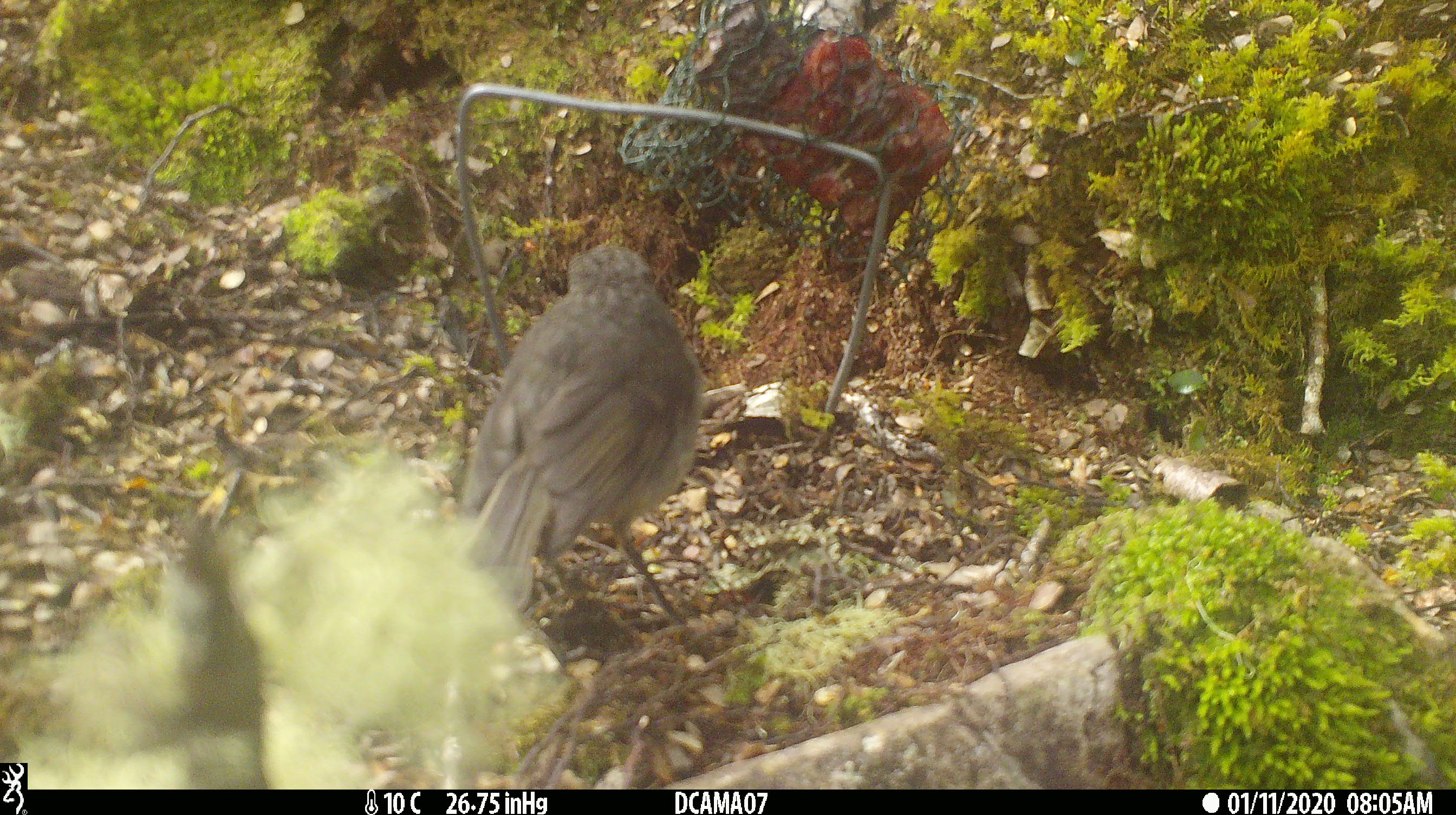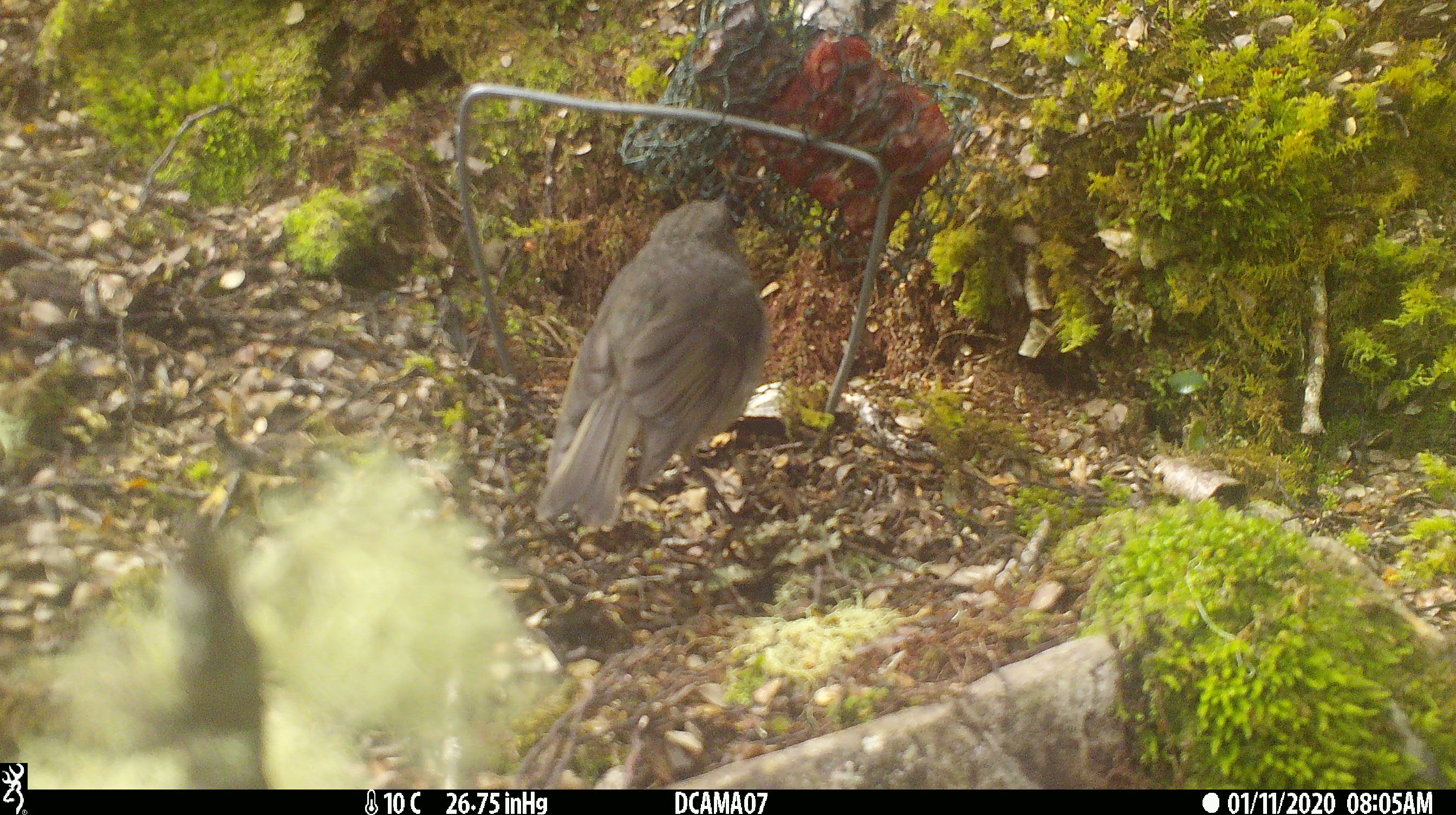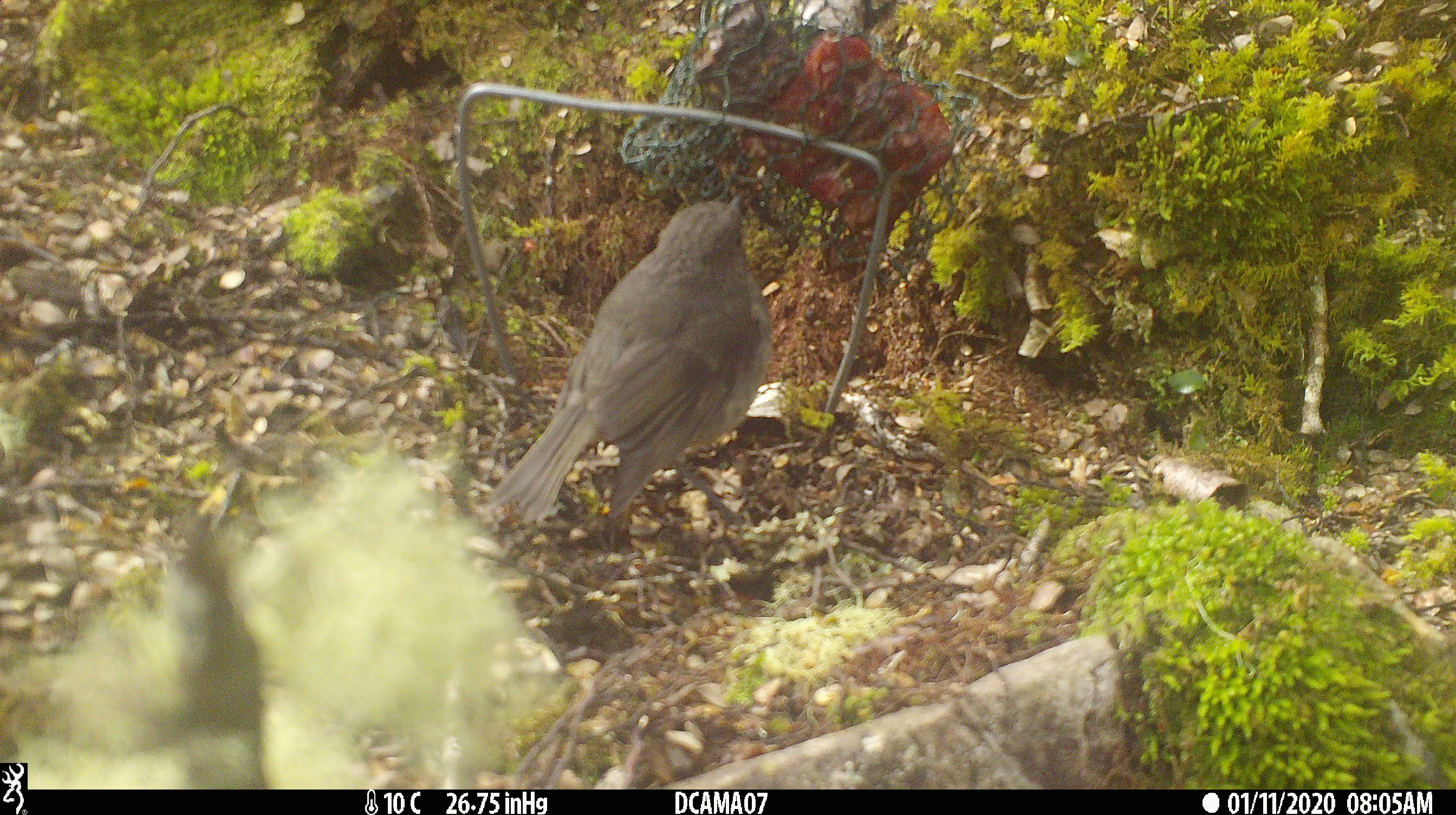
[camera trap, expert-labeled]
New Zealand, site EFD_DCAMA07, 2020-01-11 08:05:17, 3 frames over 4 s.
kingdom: Animalia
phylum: Chordata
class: Aves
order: Passeriformes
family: Petroicidae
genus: Petroica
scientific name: Petroica australis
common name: new zealand robin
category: robin